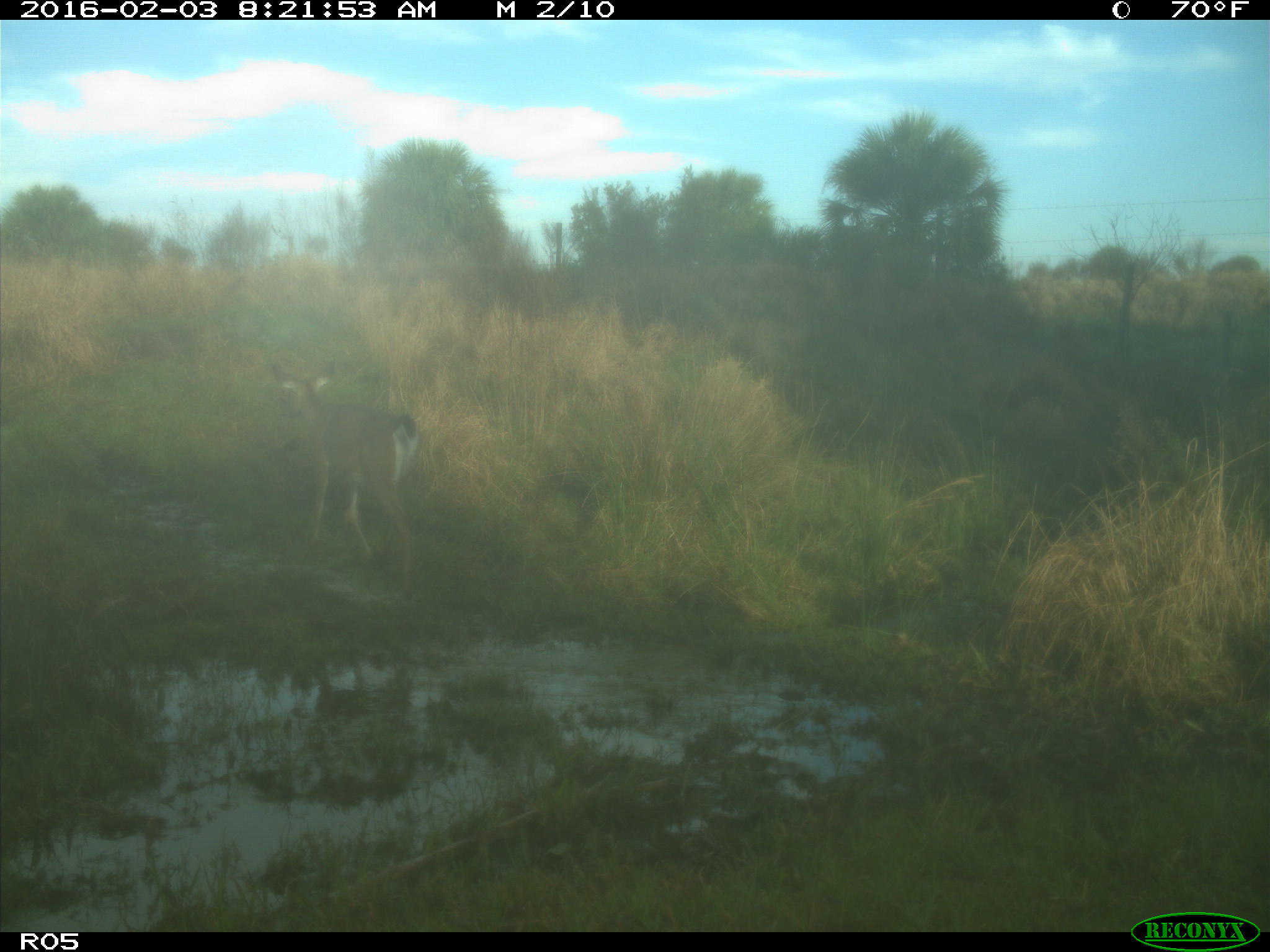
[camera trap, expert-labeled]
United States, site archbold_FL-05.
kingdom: Animalia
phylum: Chordata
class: Mammalia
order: Artiodactyla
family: Cervidae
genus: Odocoileus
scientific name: Odocoileus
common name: deer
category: unidentified deer